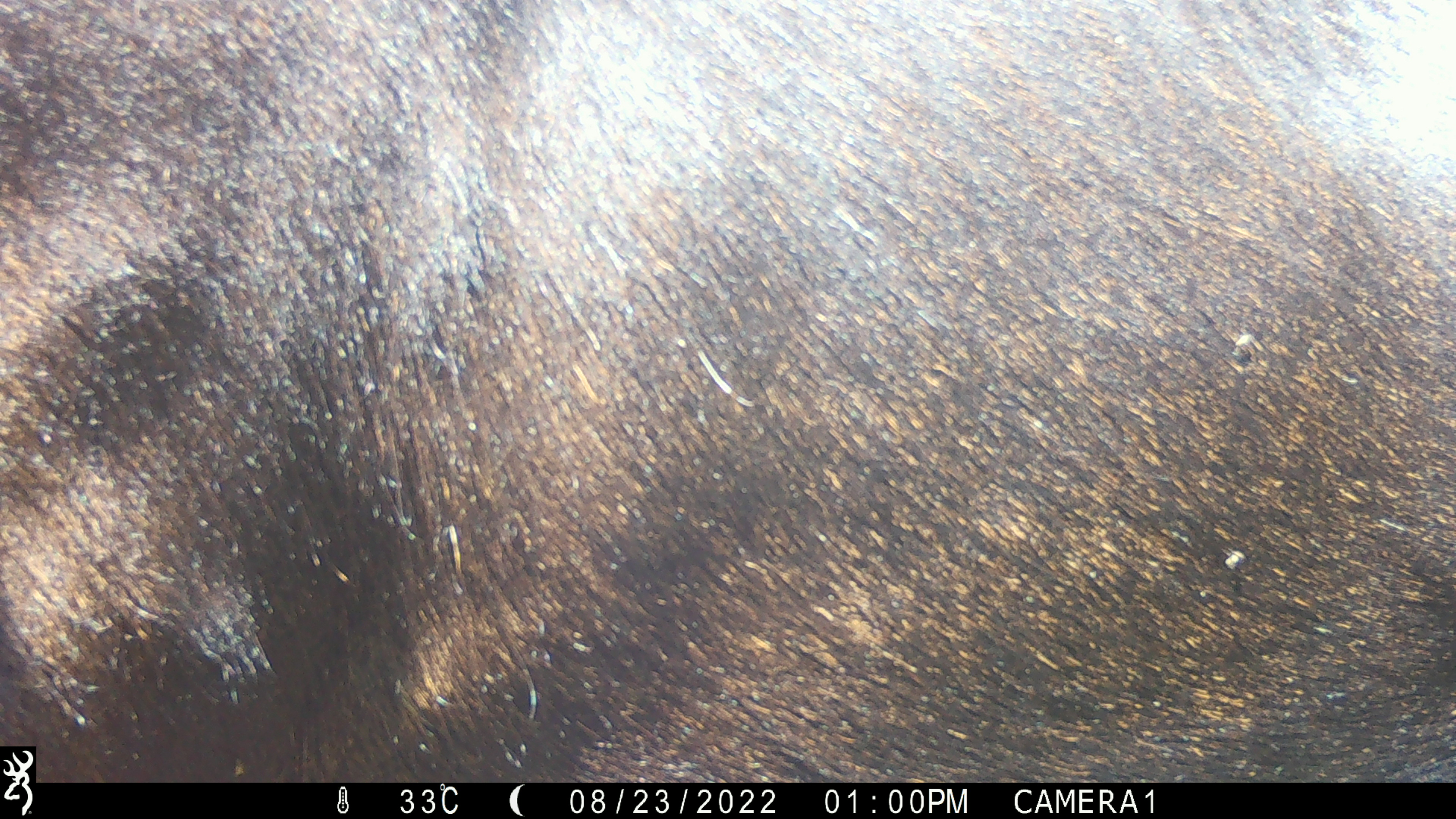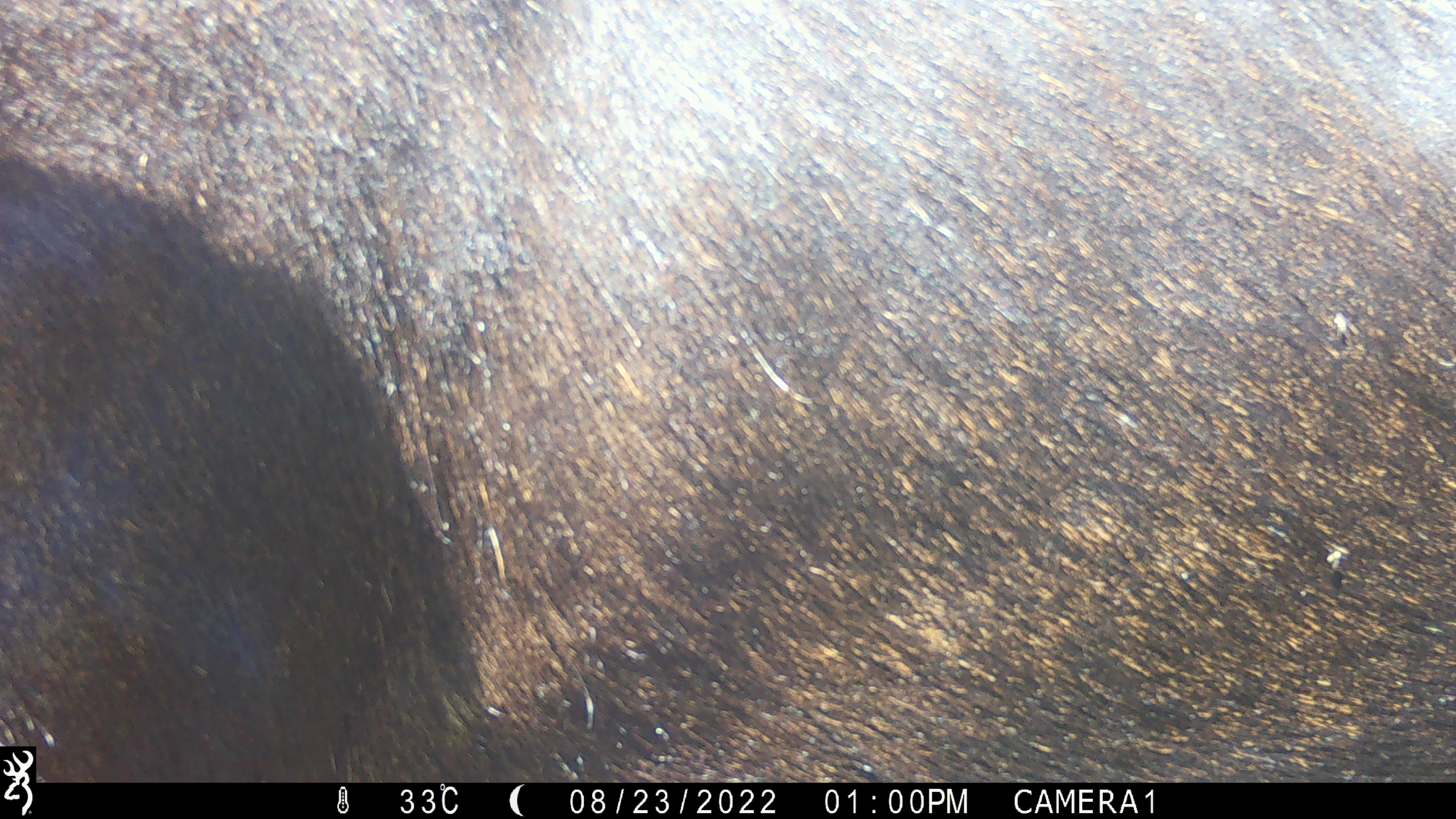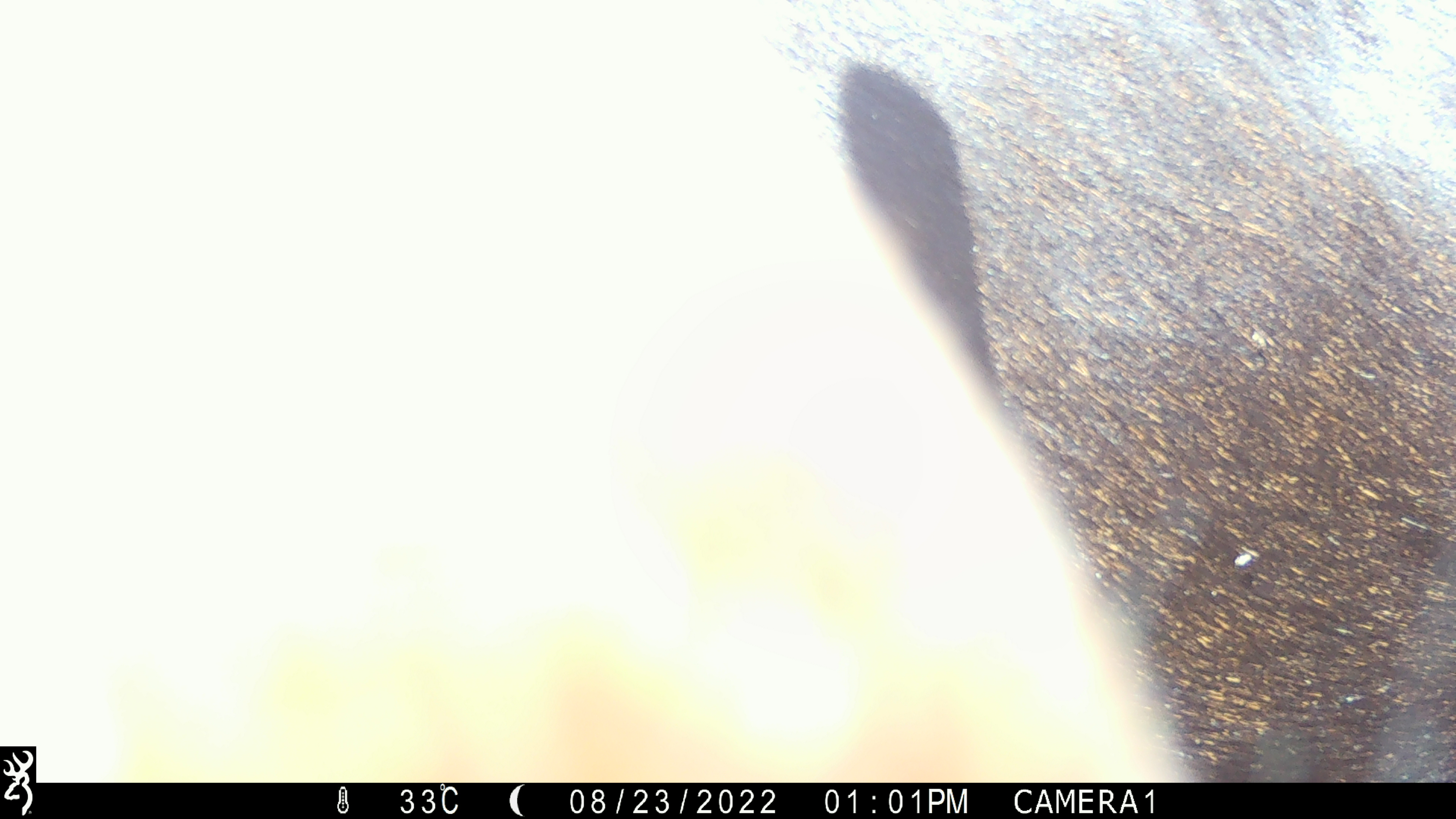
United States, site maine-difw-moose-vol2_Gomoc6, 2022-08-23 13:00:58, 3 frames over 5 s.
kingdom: Animalia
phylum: Chordata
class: Mammalia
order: Artiodactyla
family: Cervidae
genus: Alces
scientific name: Alces alces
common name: moose